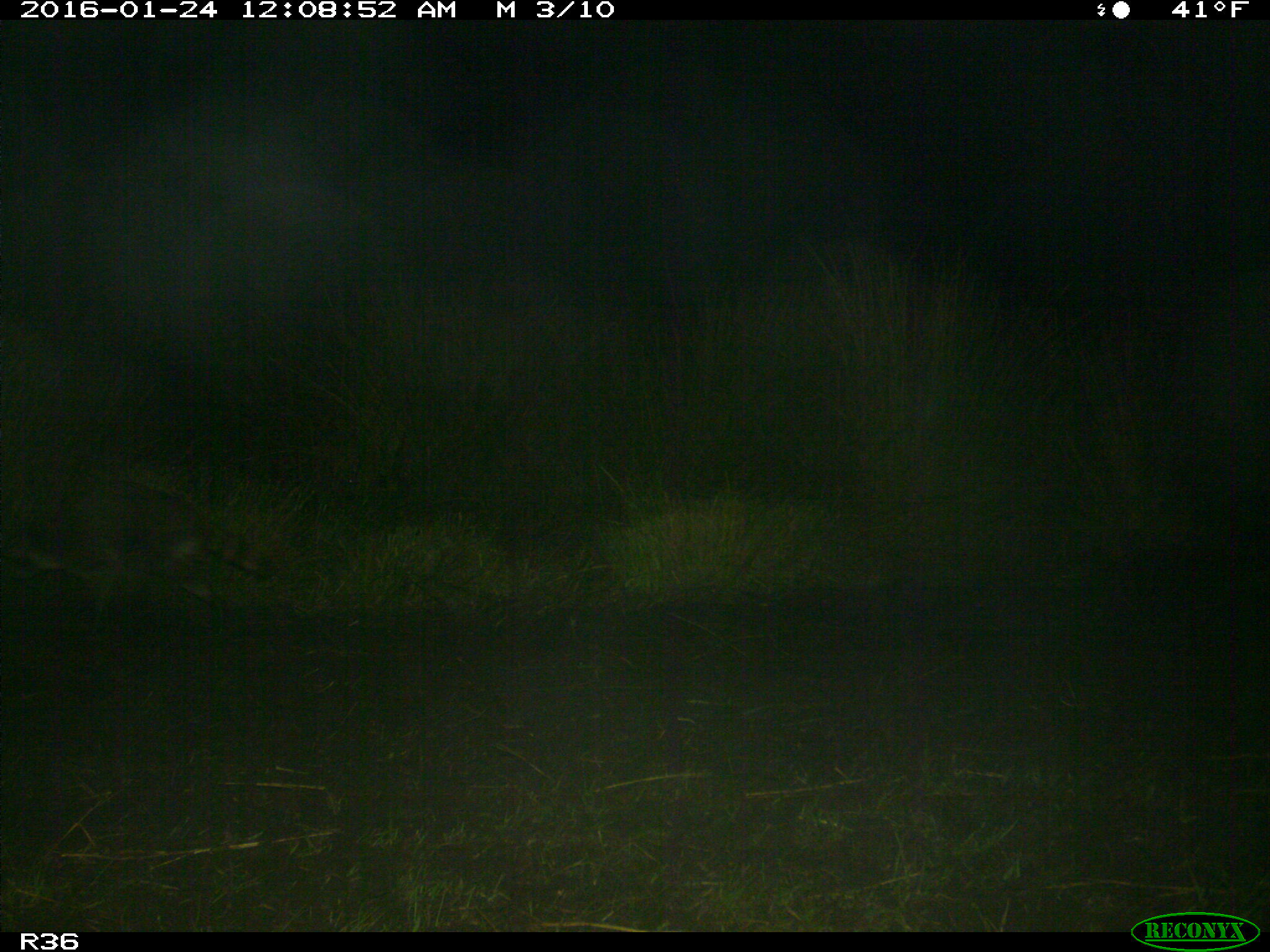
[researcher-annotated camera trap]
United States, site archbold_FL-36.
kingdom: Animalia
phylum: Chordata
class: Mammalia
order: Carnivora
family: Procyonidae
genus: Procyon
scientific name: Procyon lotor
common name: common raccoon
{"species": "Procyon lotor (common raccoon)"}